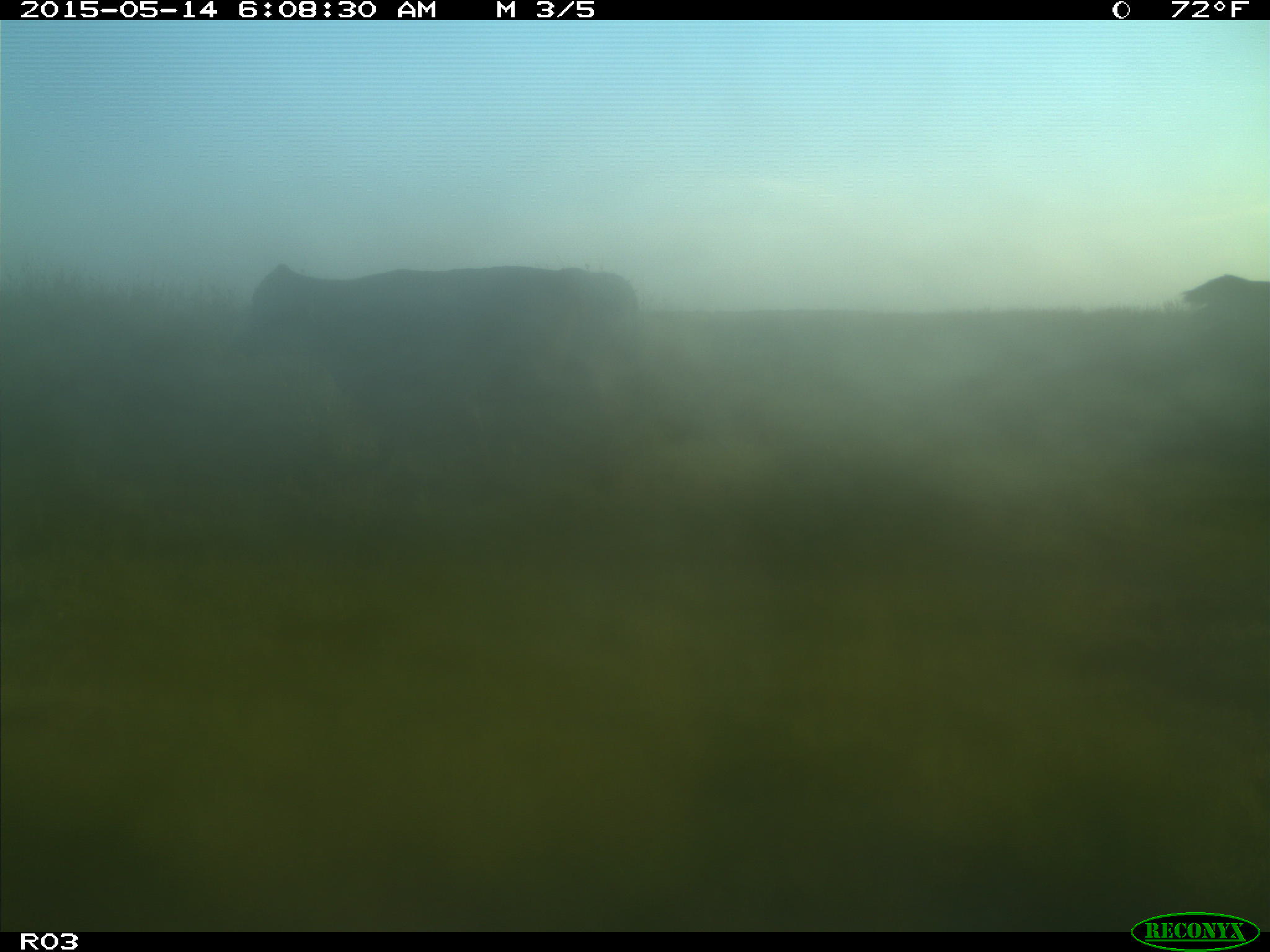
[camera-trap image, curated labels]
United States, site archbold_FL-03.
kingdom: Animalia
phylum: Chordata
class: Mammalia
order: Artiodactyla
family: Bovidae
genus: Bos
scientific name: Bos taurus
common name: domestic cow